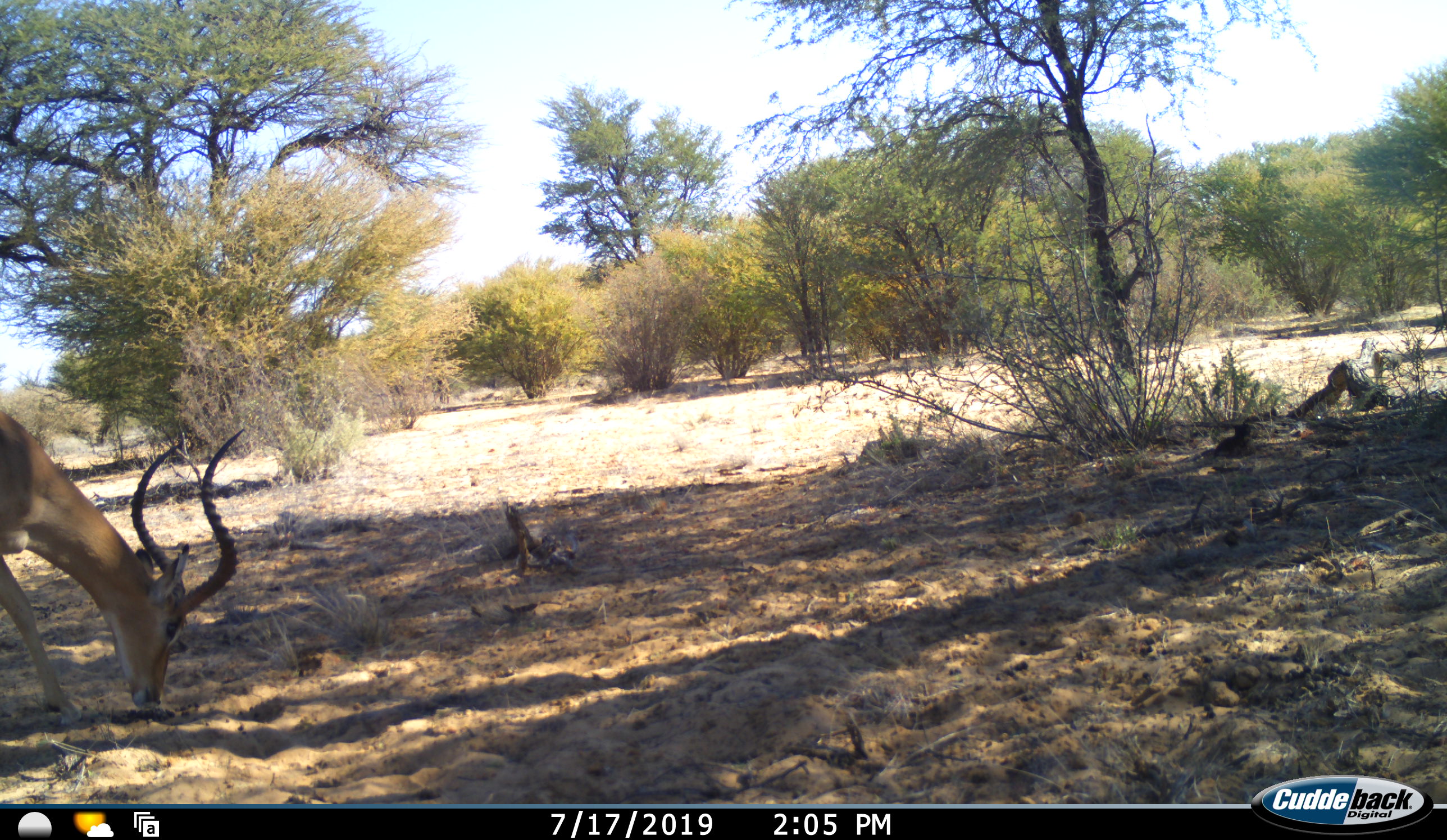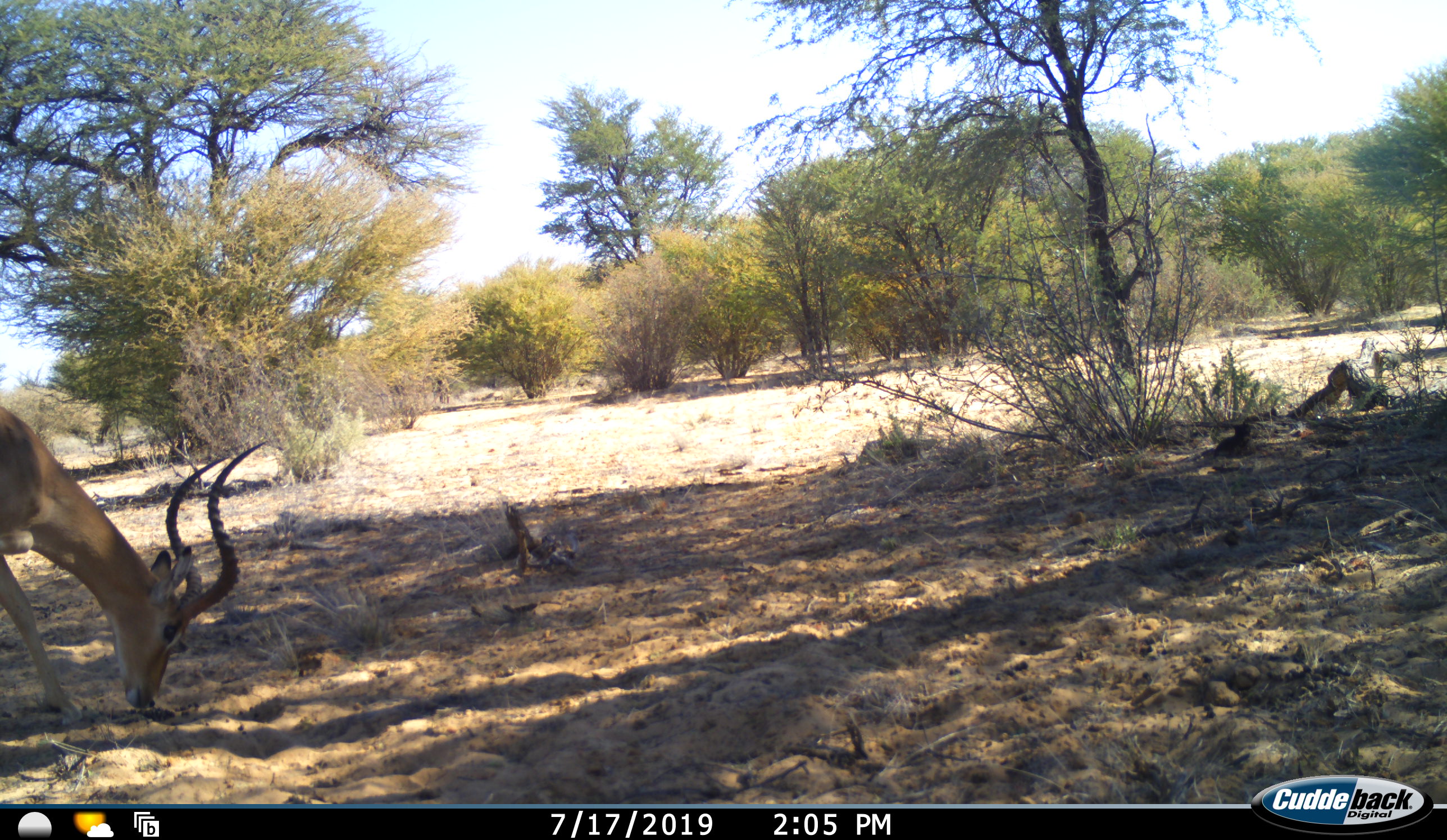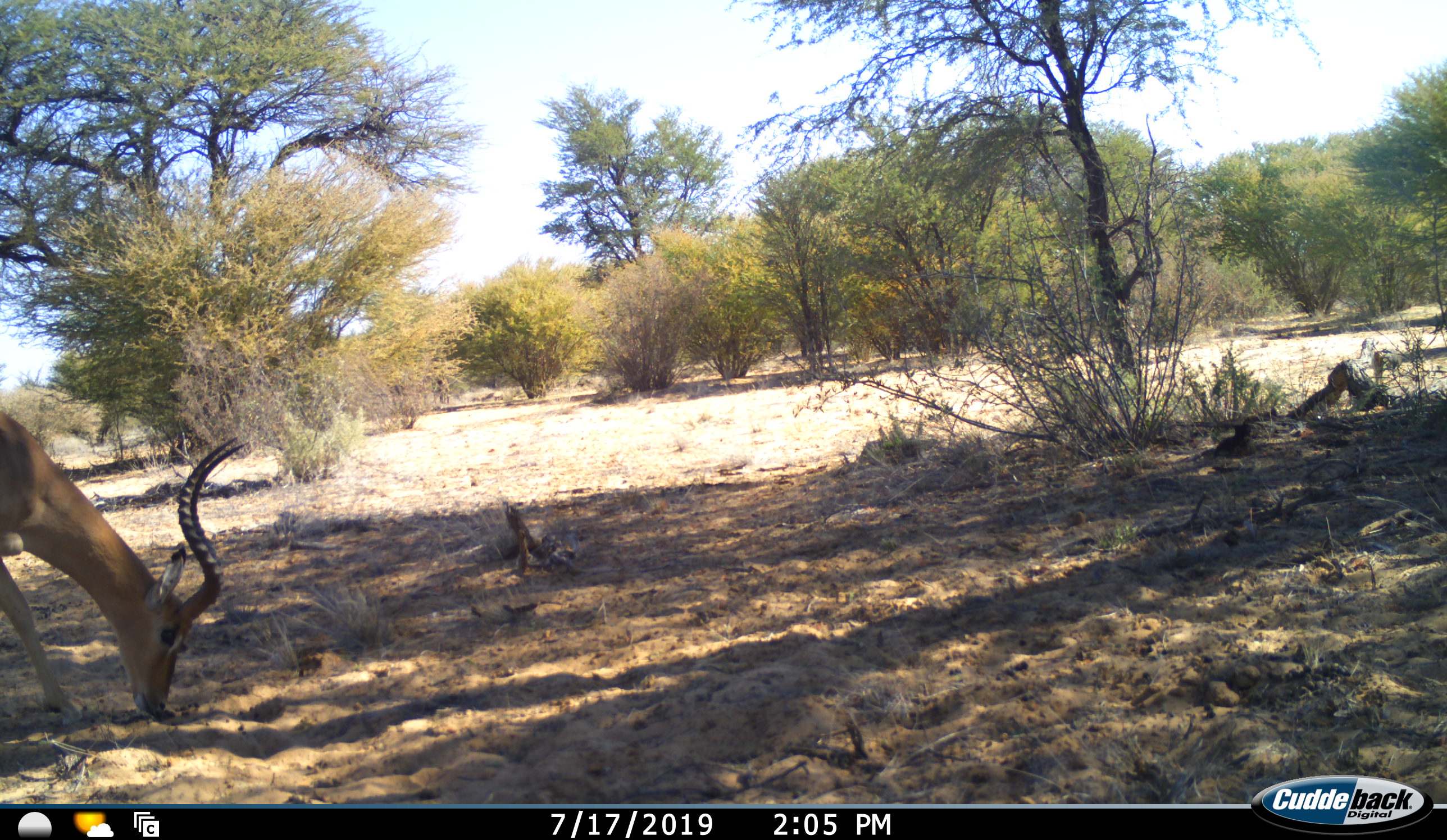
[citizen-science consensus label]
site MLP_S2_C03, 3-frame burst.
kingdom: Animalia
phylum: Chordata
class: Mammalia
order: Artiodactyla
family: Bovidae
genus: Aepyceros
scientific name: Aepyceros melampus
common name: impala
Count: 1.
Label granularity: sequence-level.